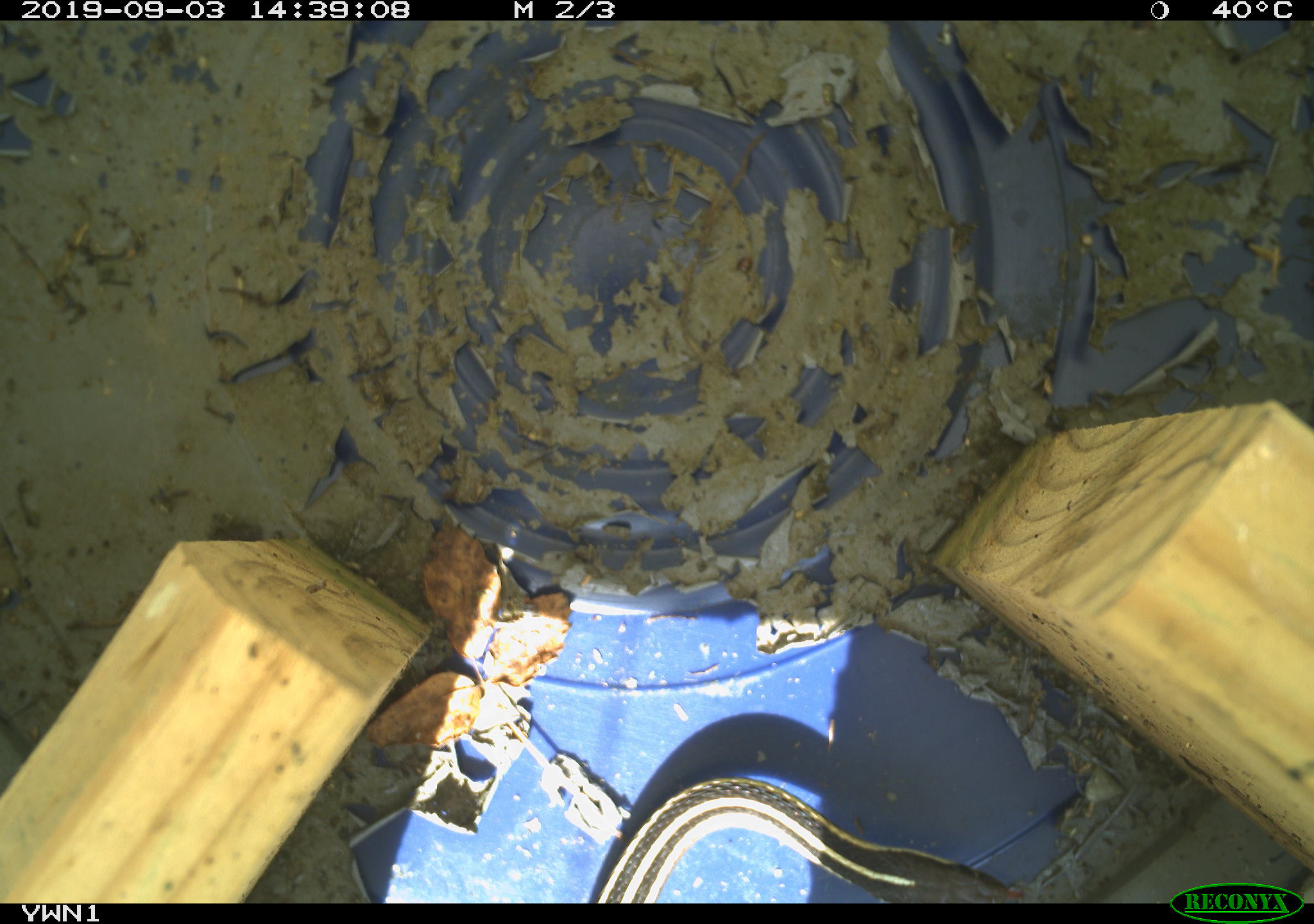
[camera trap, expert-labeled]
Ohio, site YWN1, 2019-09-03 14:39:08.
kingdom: Animalia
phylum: Chordata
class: Reptilia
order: Squamata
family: Colubridae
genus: Thamnophis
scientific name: Thamnophis sirtalis sirtalis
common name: eastern gartersnake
Eastern gartersnake (Thamnophis sirtalis sirtalis).